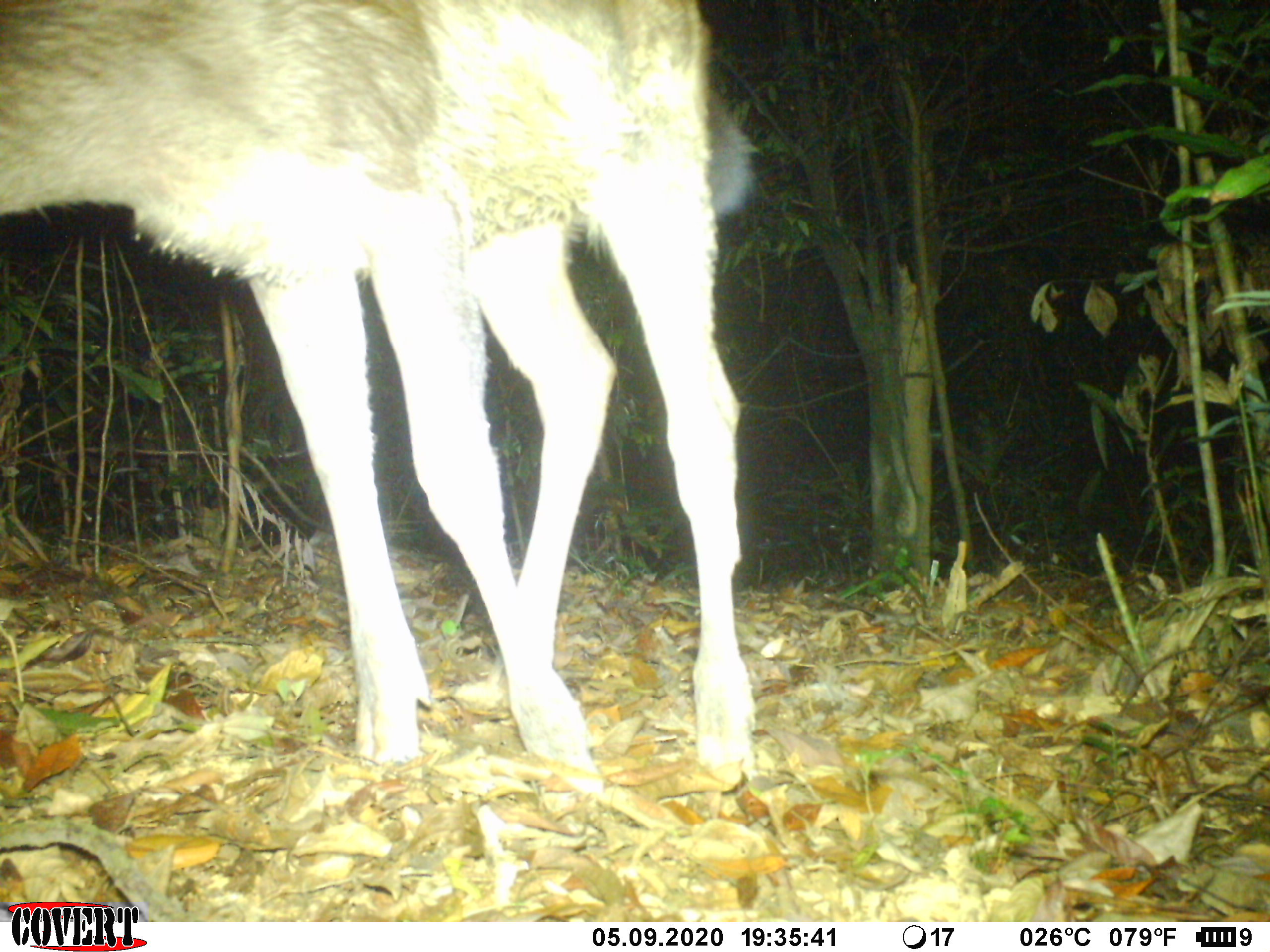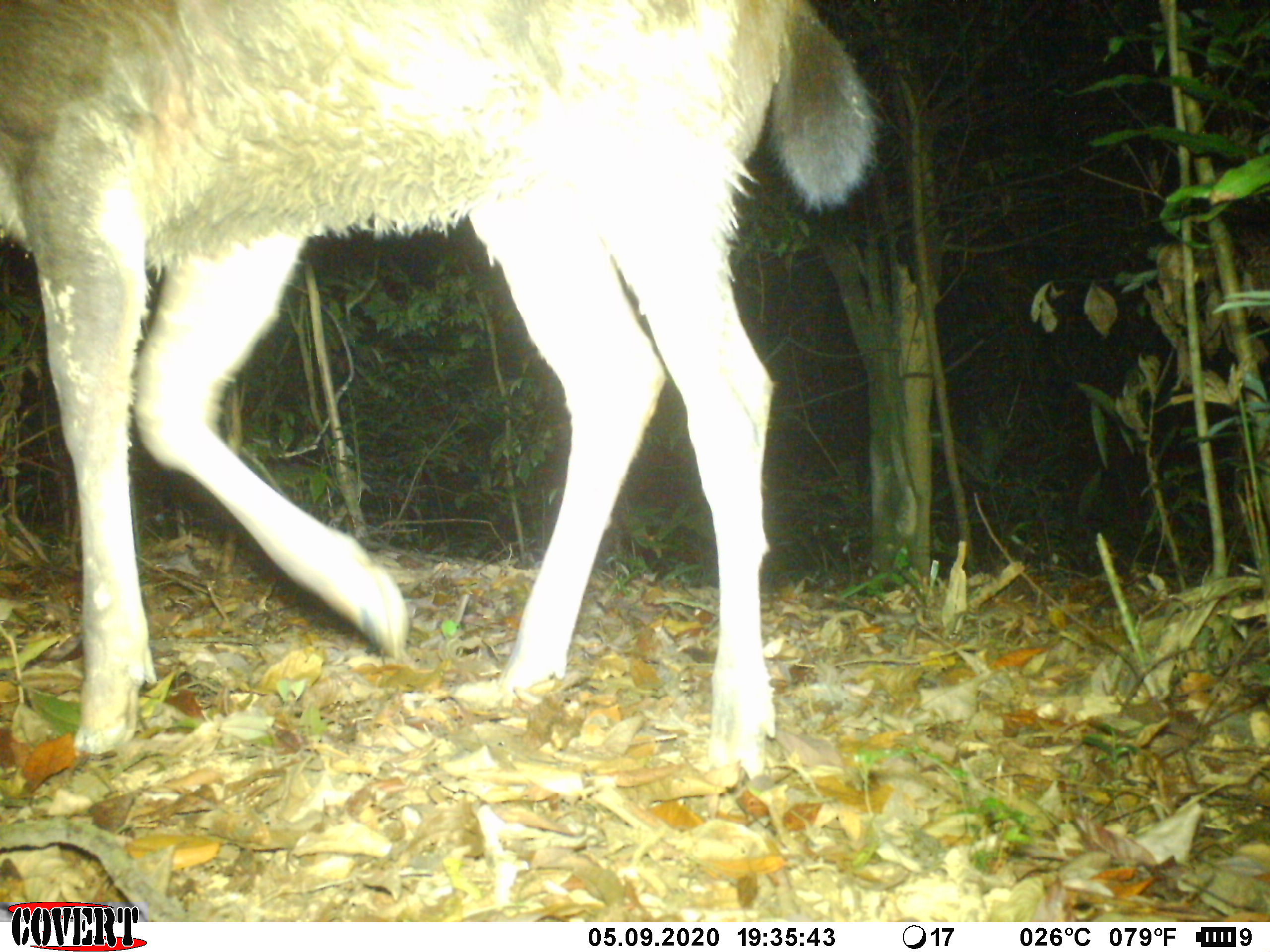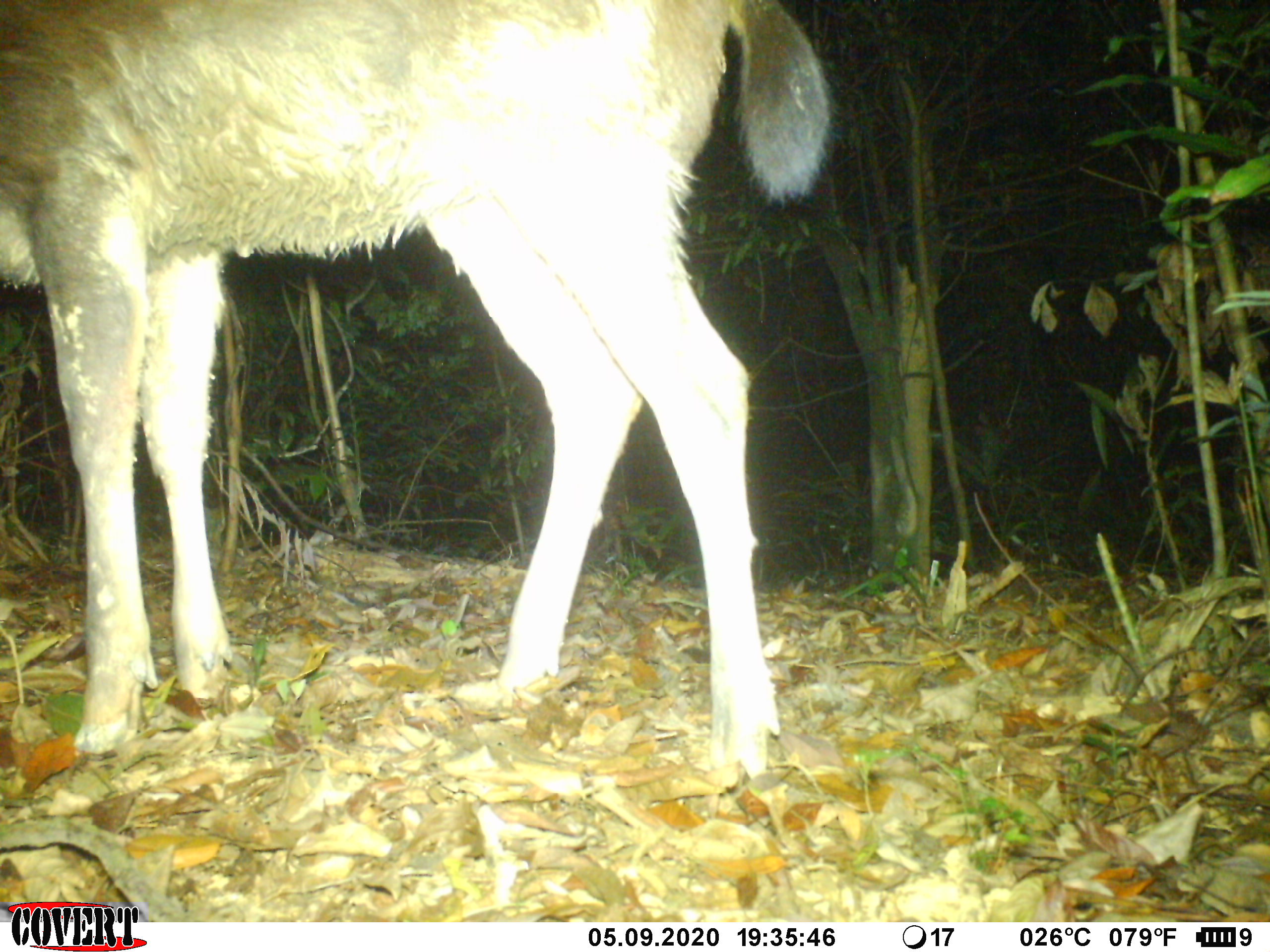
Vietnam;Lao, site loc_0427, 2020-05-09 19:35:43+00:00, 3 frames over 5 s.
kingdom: Animalia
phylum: Chordata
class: Mammalia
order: Artiodactyla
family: Cervidae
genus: Rusa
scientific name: Rusa unicolor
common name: sambar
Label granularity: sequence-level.